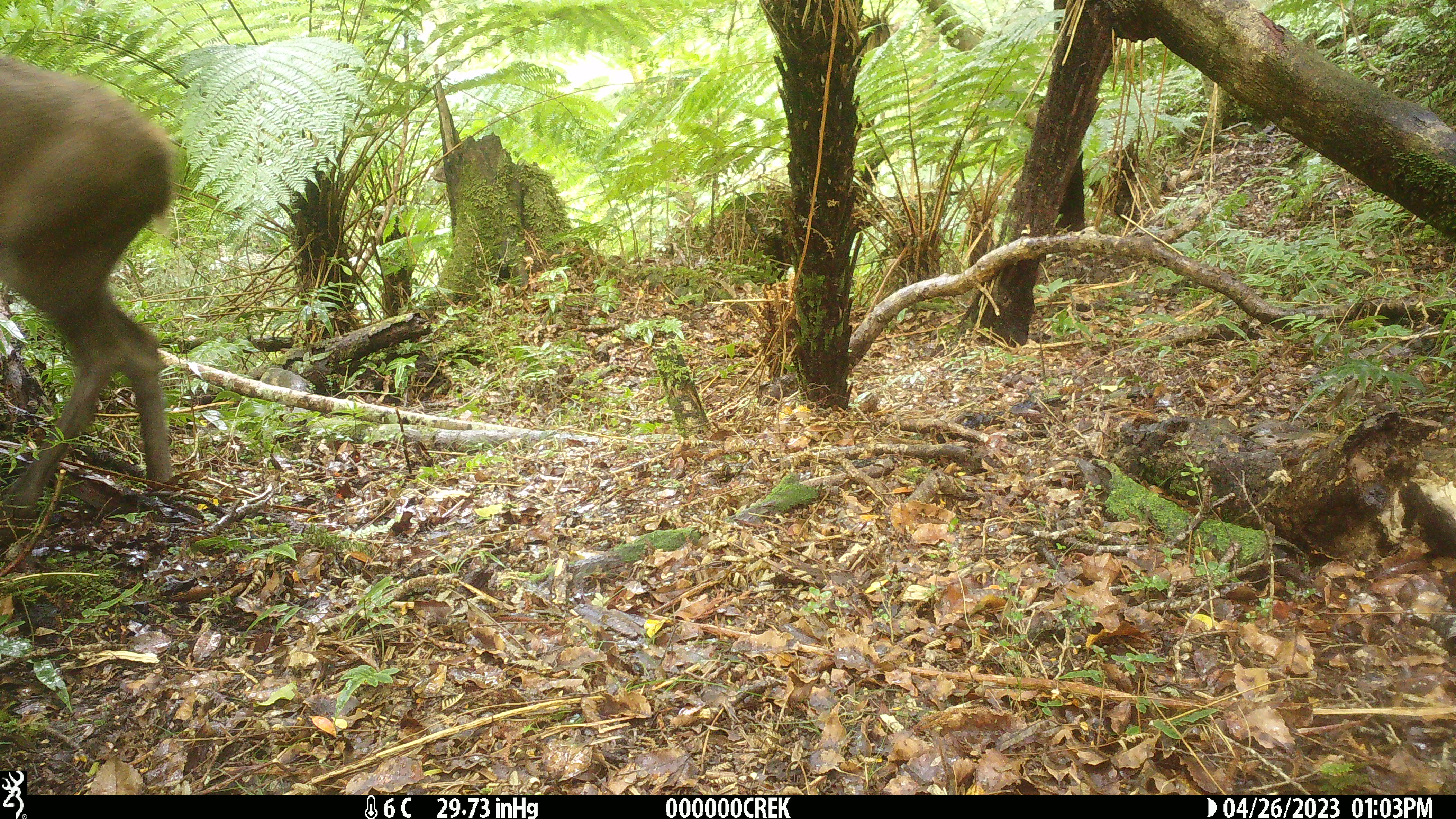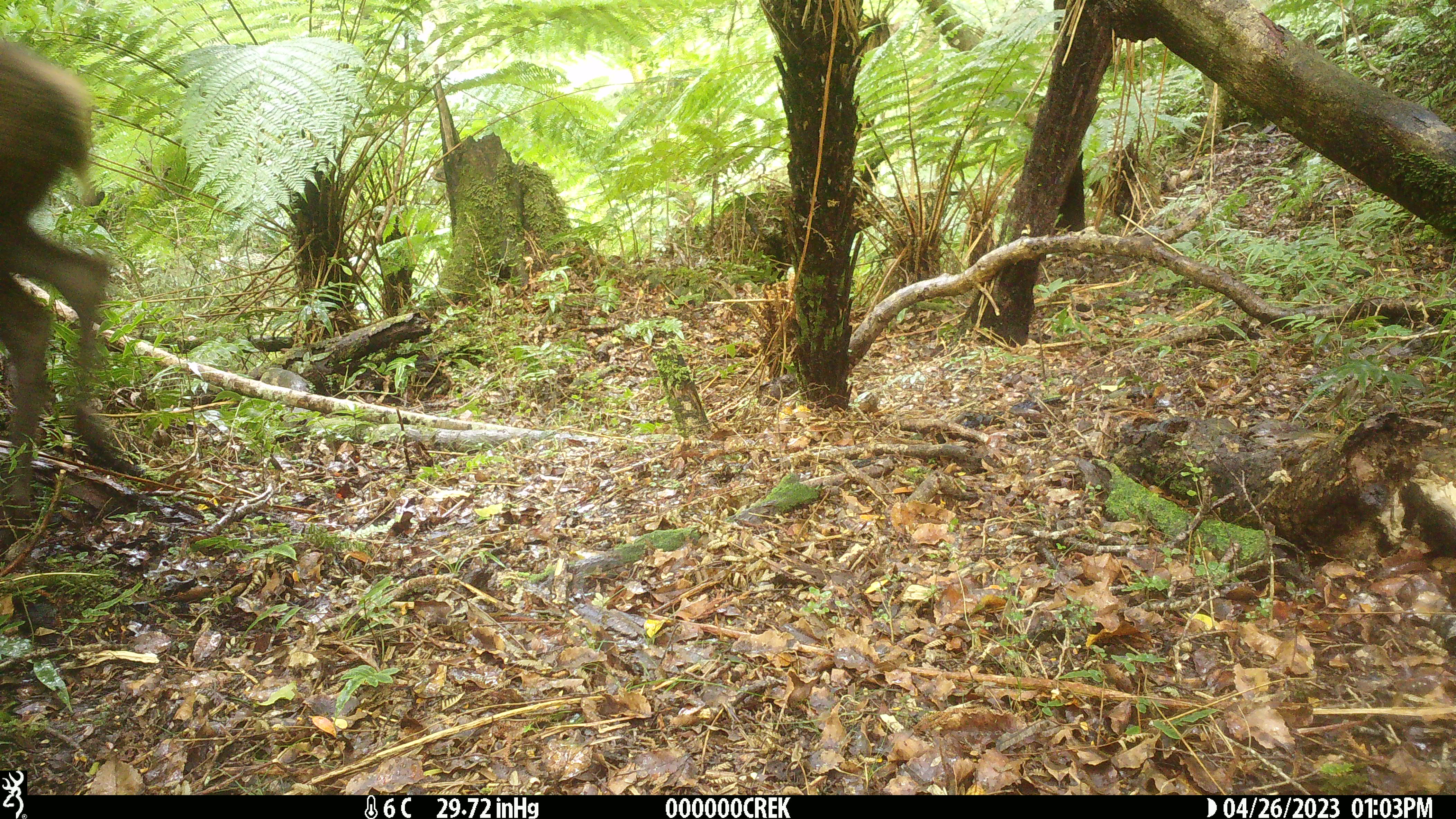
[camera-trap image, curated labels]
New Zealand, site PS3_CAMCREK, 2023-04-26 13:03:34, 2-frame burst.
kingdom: Animalia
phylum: Chordata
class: Mammalia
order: Artiodactyla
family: Cervidae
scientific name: Cervidae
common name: deer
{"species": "deer (Cervidae)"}